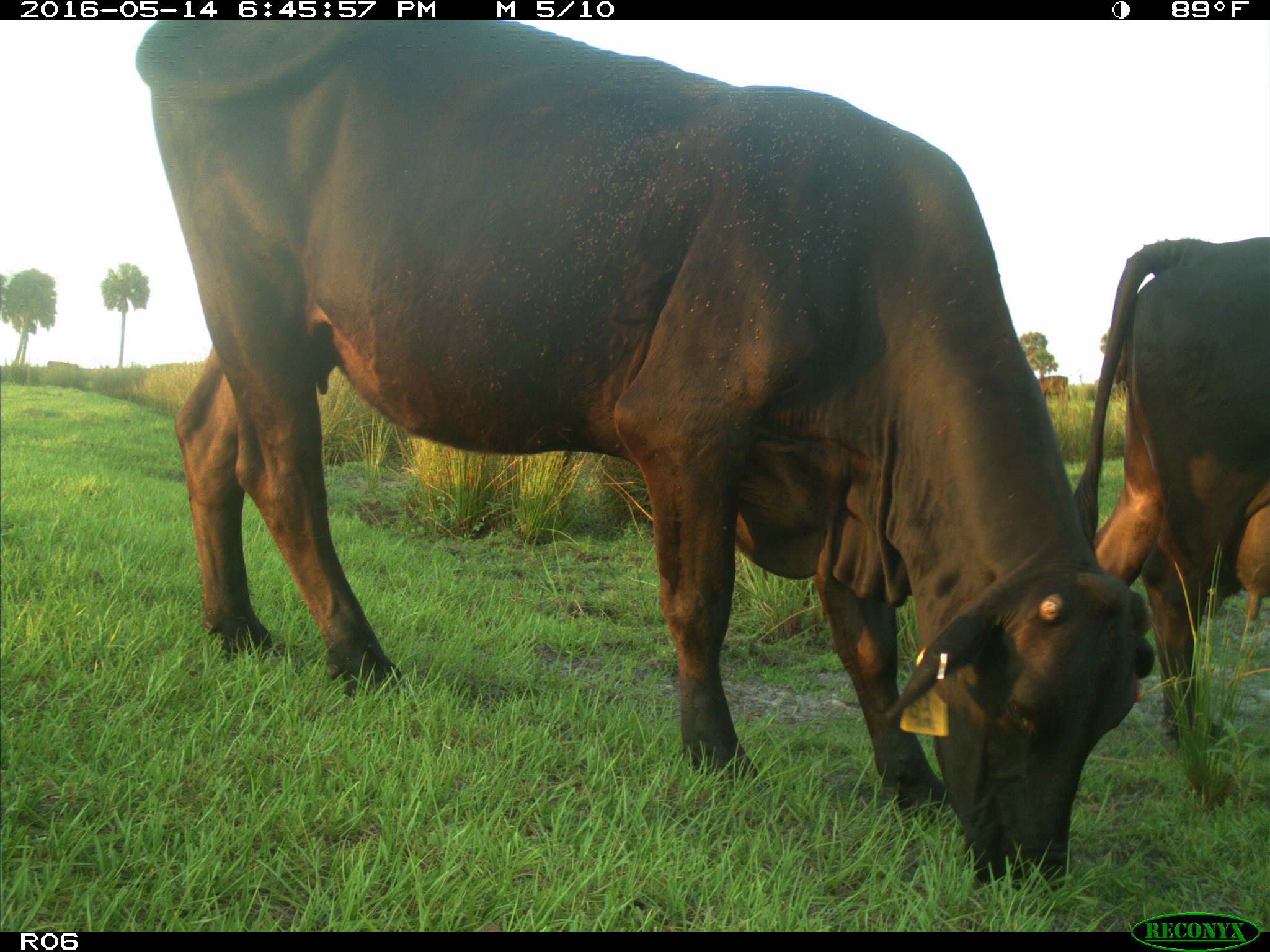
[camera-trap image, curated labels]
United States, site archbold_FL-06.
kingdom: Animalia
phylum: Chordata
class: Mammalia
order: Artiodactyla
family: Bovidae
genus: Bos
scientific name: Bos taurus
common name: domestic cow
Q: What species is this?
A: Bos taurus (domestic cow).